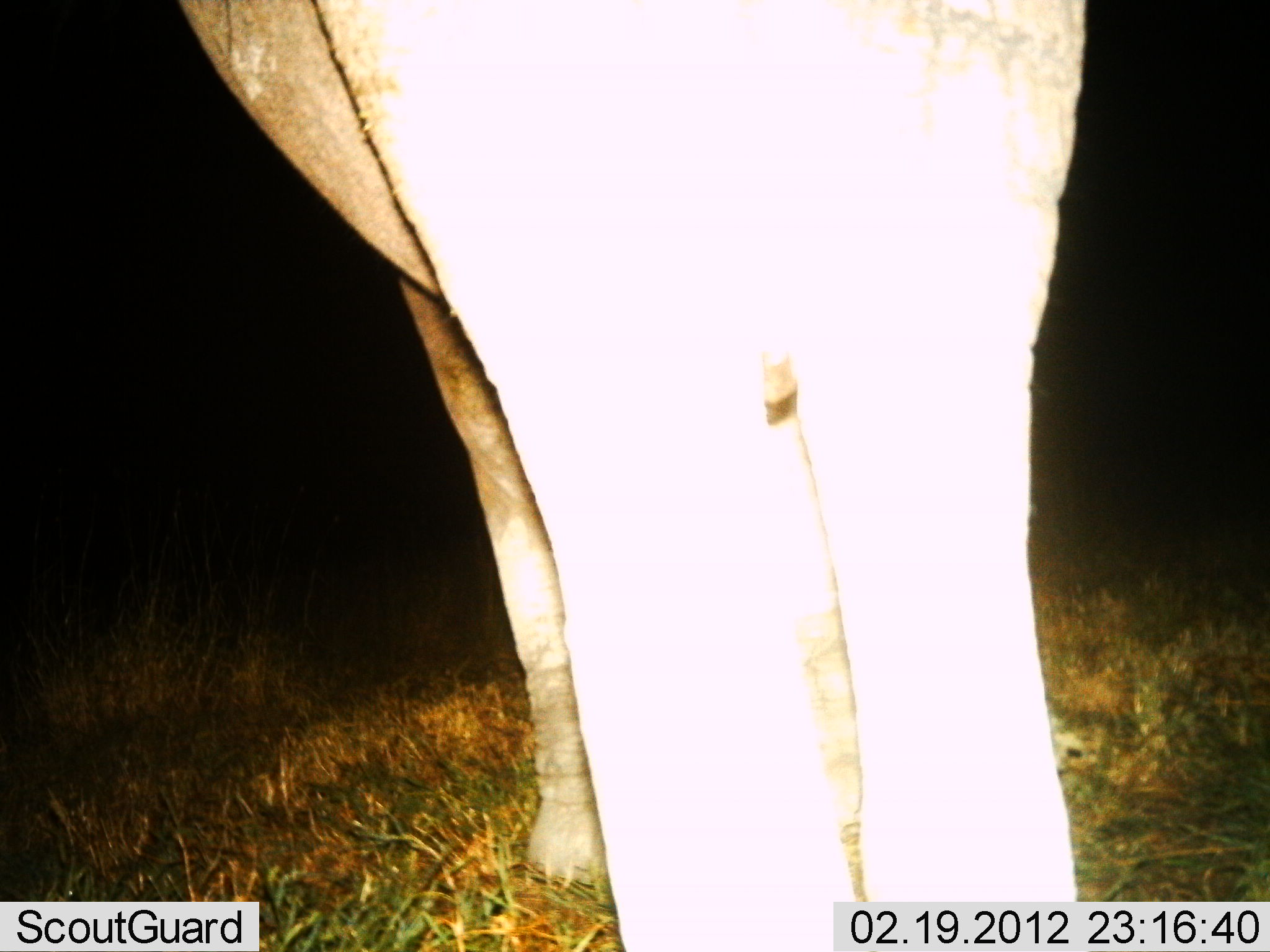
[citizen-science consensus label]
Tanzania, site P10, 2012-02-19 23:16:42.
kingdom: Animalia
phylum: Chordata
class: Mammalia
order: Proboscidea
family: Elephantidae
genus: Loxodonta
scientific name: Loxodonta africana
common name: african bush elephant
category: elephant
Elephant (african bush elephant) (Loxodonta africana), count 1. Behavior (volunteer vote fractions): standing 100%, resting 0%, moving 0%, interacting 0%. Young present (vote fraction): 0%. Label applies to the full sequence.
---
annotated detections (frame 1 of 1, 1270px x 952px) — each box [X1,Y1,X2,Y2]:
animal: [181,1,1084,952]